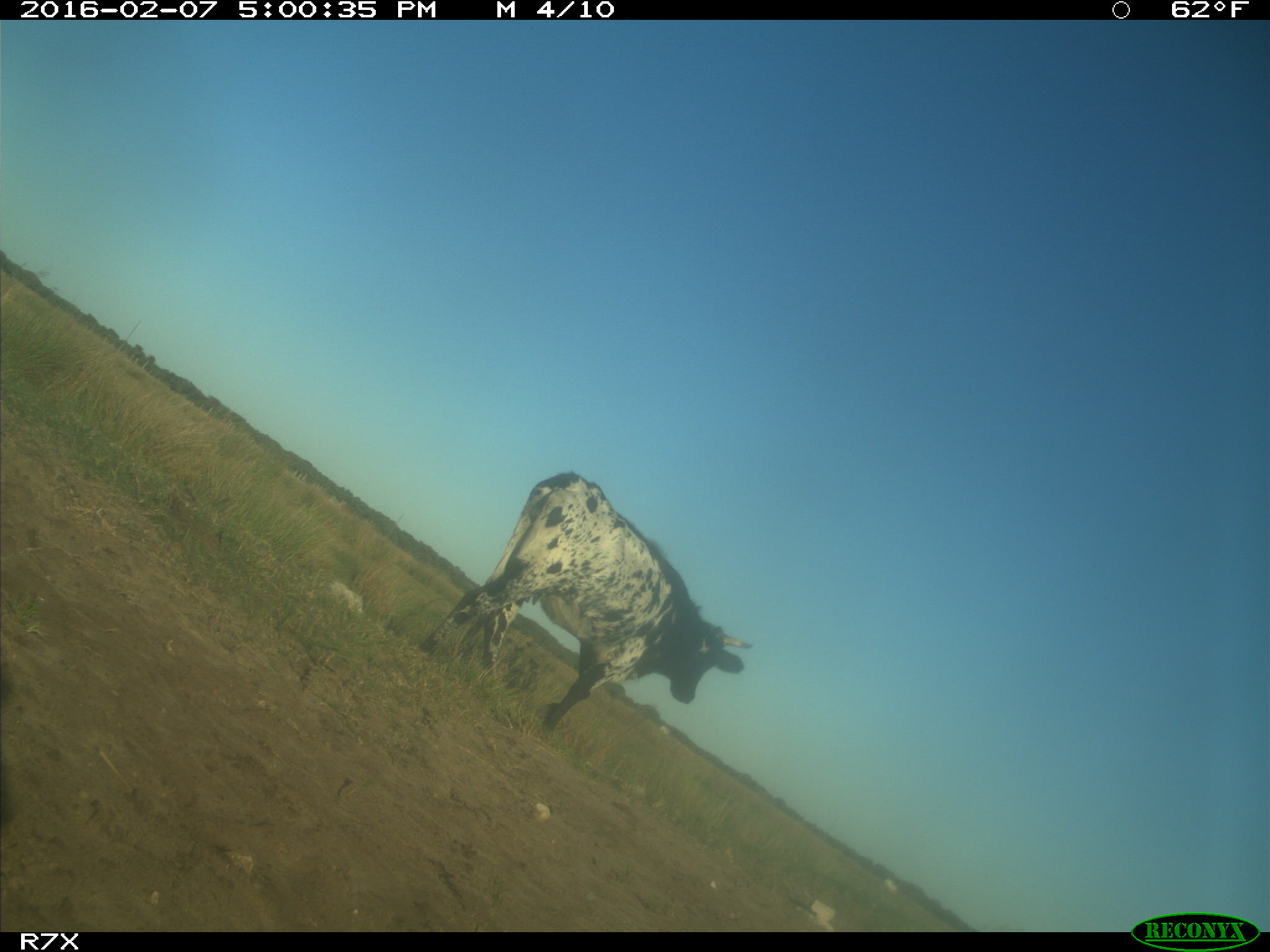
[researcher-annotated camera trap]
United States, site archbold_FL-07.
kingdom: Animalia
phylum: Chordata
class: Mammalia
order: Artiodactyla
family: Bovidae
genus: Bos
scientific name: Bos taurus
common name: domestic cow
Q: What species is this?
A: Bos taurus (domestic cow).